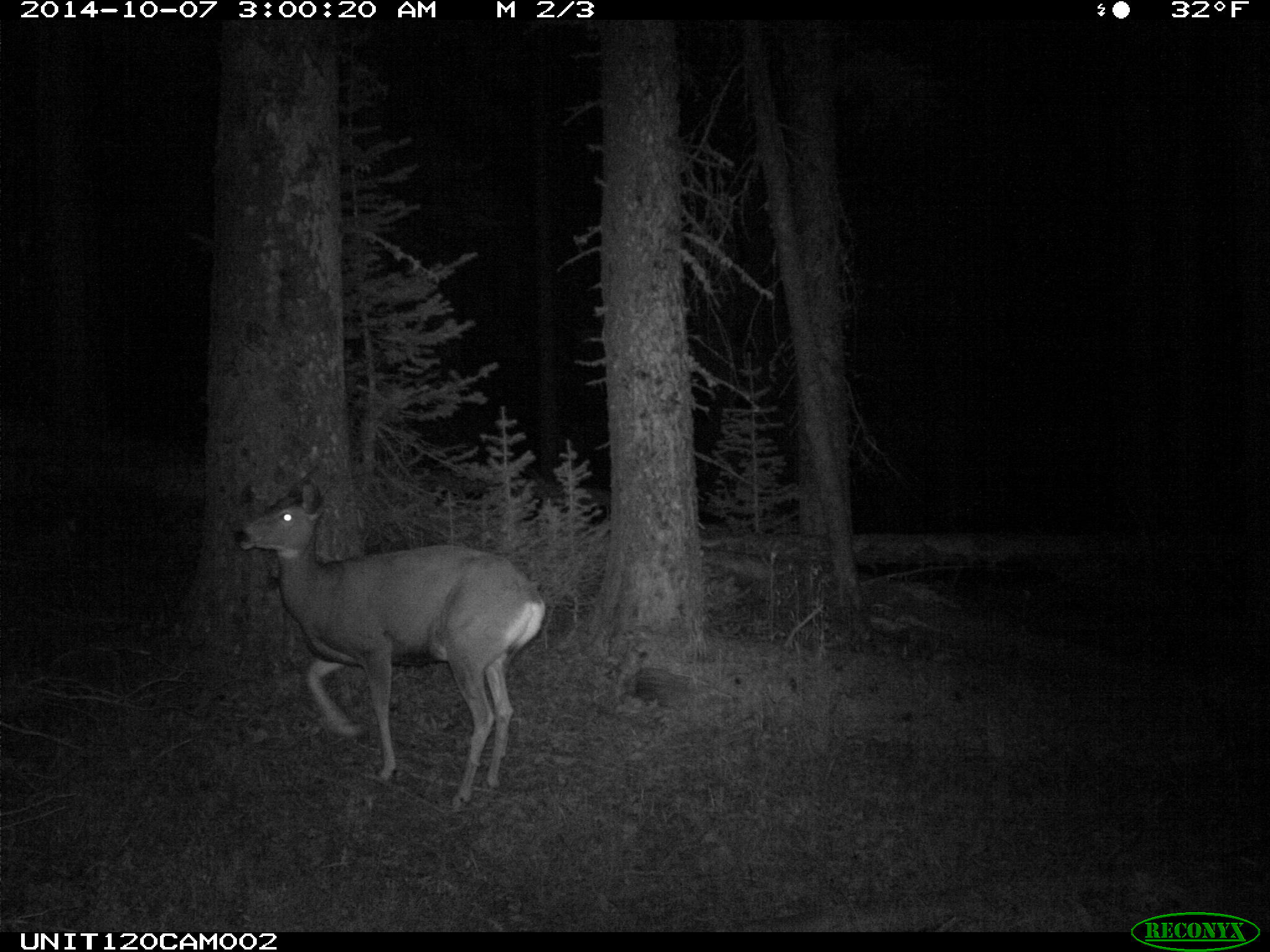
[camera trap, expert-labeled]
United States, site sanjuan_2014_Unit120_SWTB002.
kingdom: Animalia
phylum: Chordata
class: Mammalia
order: Artiodactyla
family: Cervidae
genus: Odocoileus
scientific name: Odocoileus hemionus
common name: mule deer